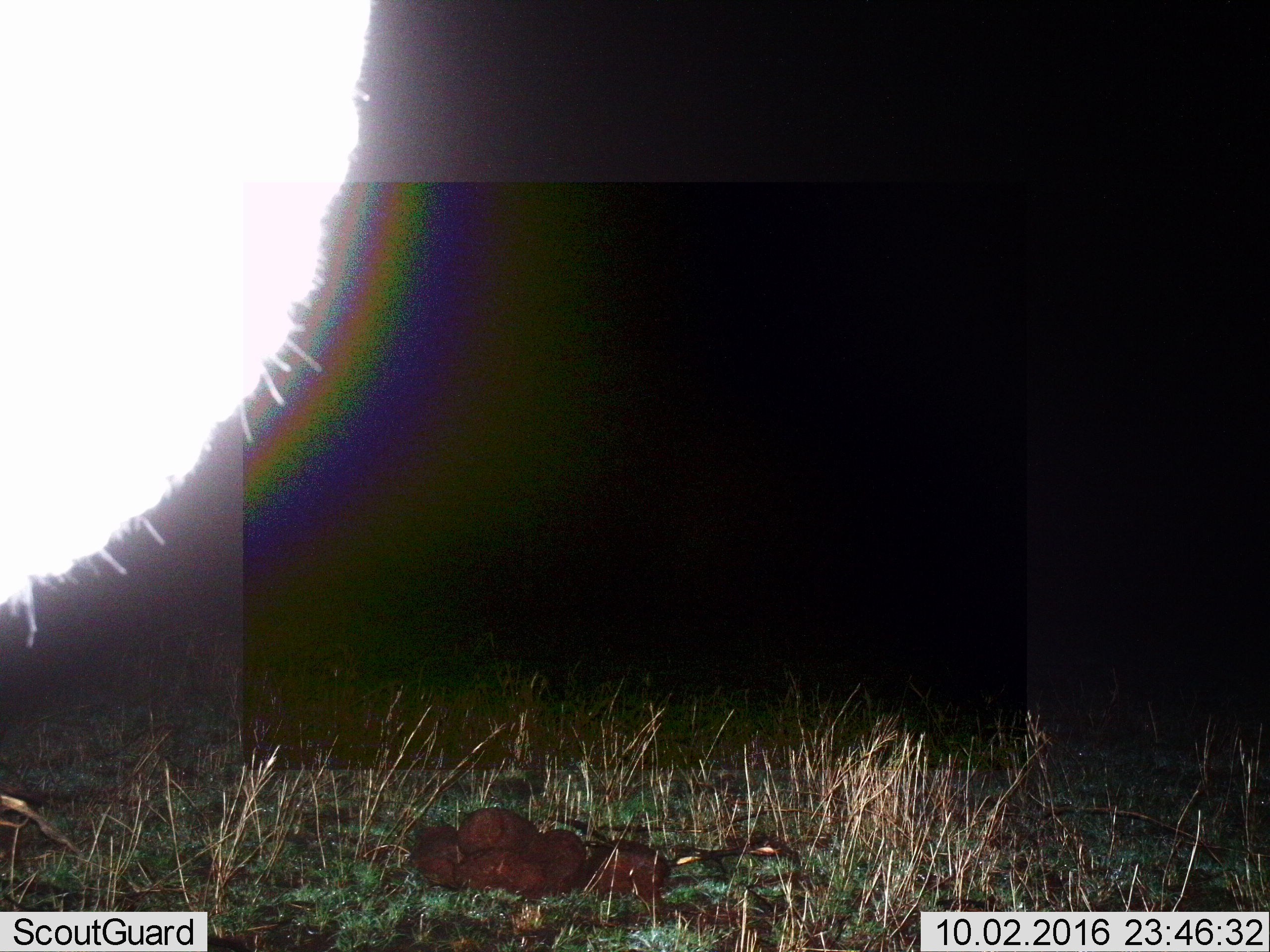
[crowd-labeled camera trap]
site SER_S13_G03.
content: unidentified animal